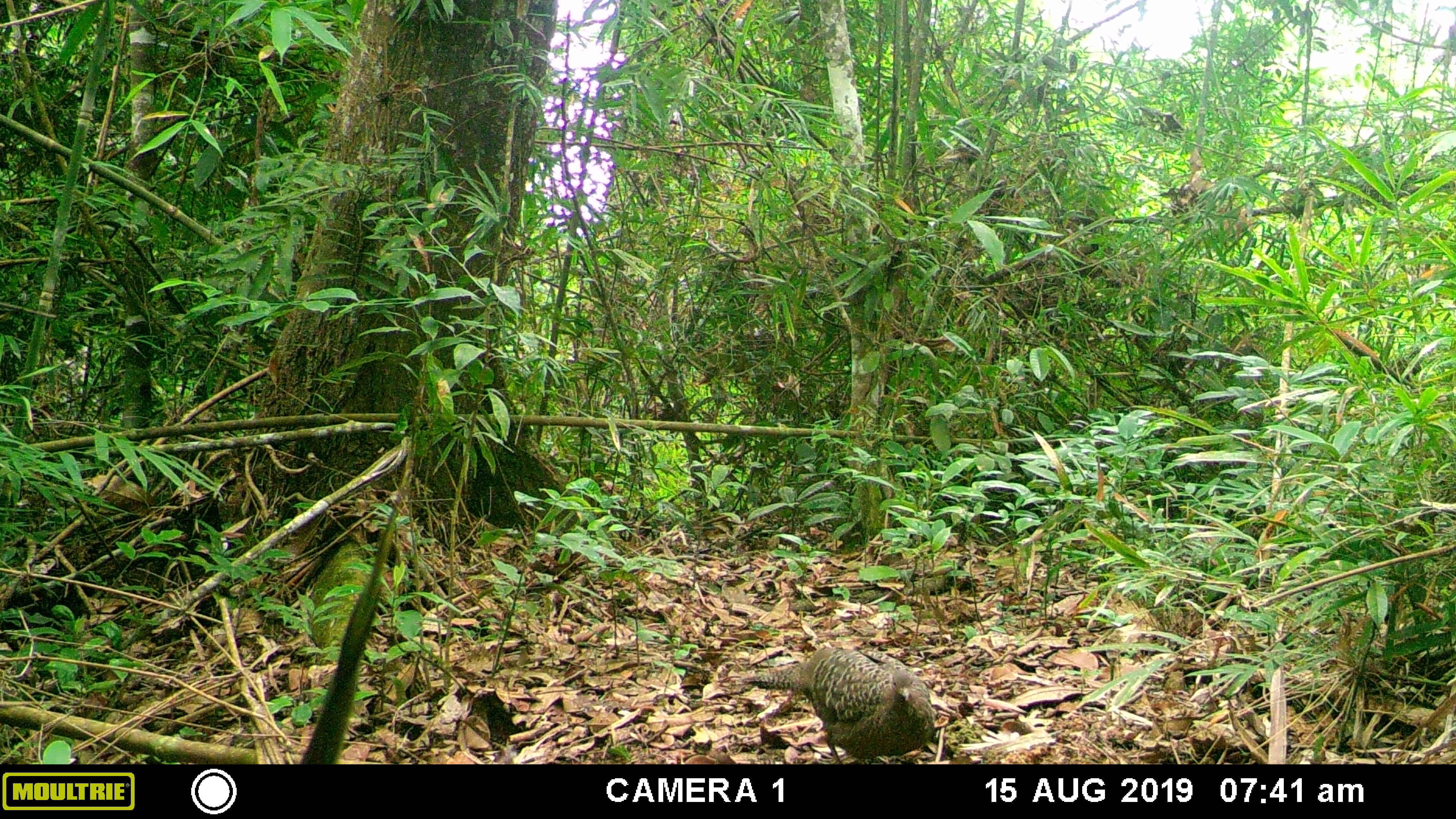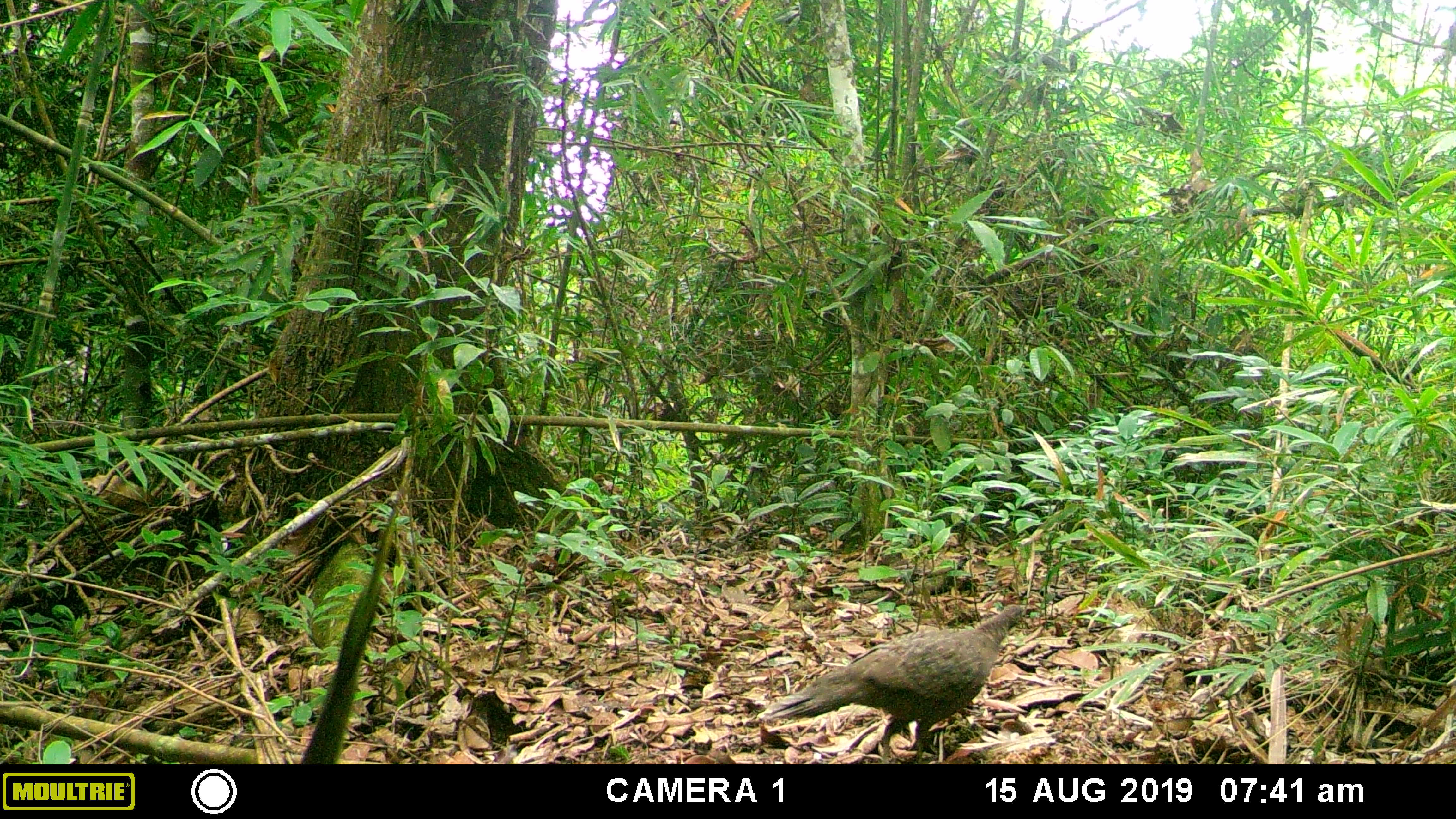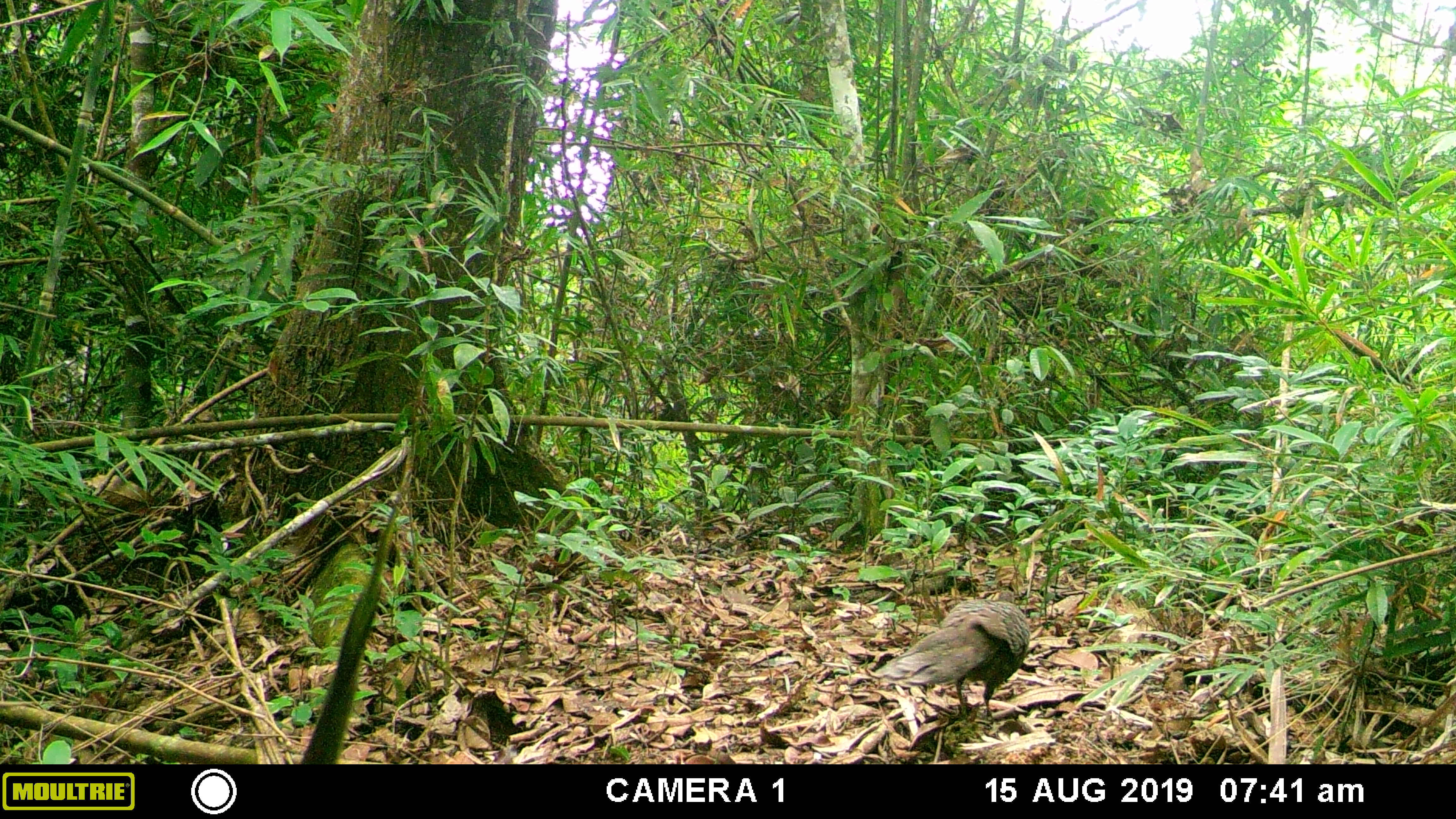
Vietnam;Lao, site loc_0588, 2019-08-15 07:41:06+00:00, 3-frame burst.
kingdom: Animalia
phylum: Chordata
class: Aves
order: Galliformes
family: Phasianidae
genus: Polyplectron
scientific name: Polyplectron bicalcaratum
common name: gray peacock-pheasant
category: grey peacock pheasant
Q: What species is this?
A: Grey peacock pheasant (gray peacock-pheasant) (Polyplectron bicalcaratum).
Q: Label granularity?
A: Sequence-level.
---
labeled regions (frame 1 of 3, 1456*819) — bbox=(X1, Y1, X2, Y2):
grey peacock pheasant: bbox=(742, 646, 935, 764)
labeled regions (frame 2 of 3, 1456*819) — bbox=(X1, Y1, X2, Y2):
grey peacock pheasant: bbox=(754, 600, 1031, 764)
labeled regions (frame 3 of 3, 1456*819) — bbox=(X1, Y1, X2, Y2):
grey peacock pheasant: bbox=(869, 589, 1031, 730)